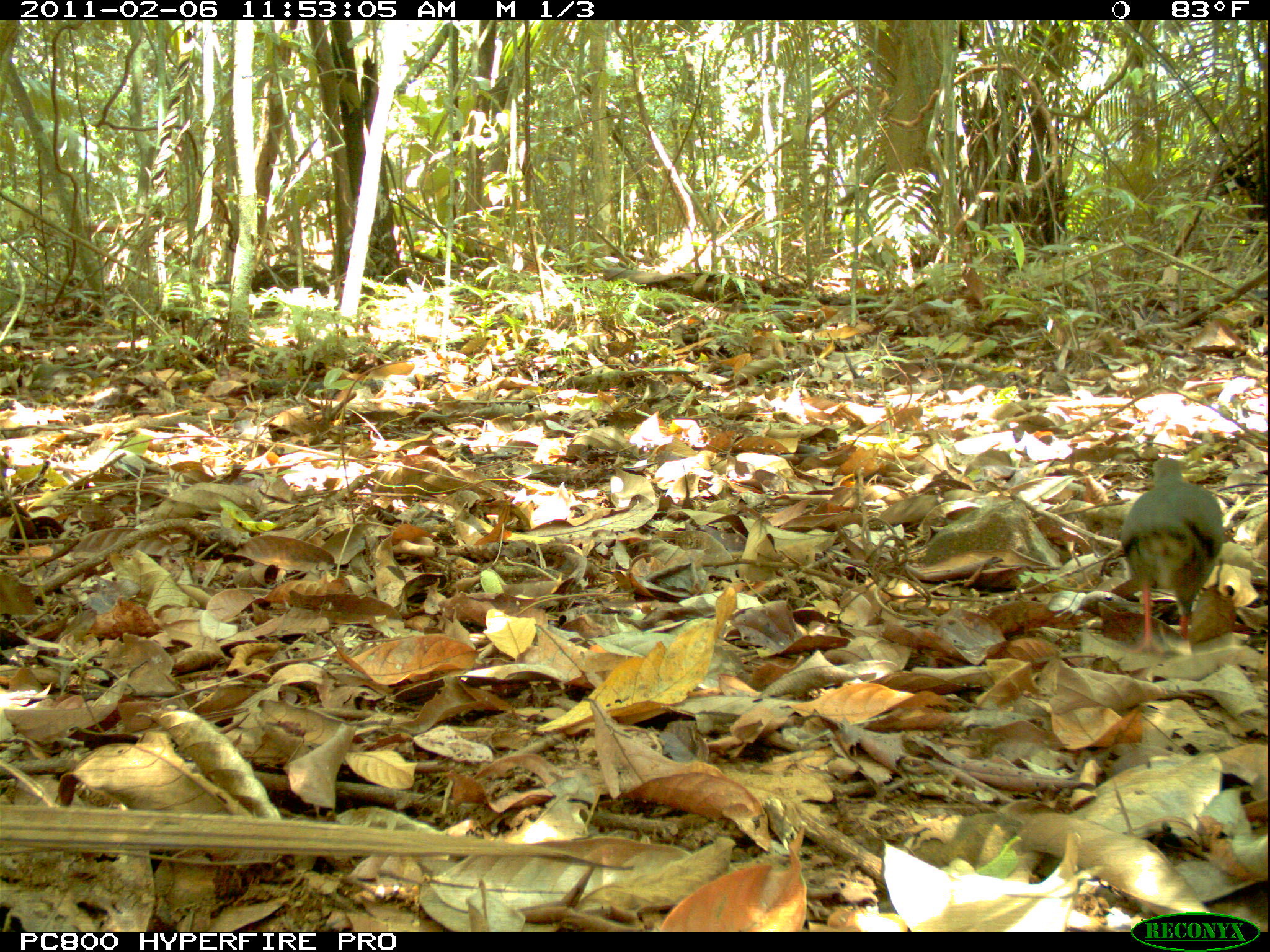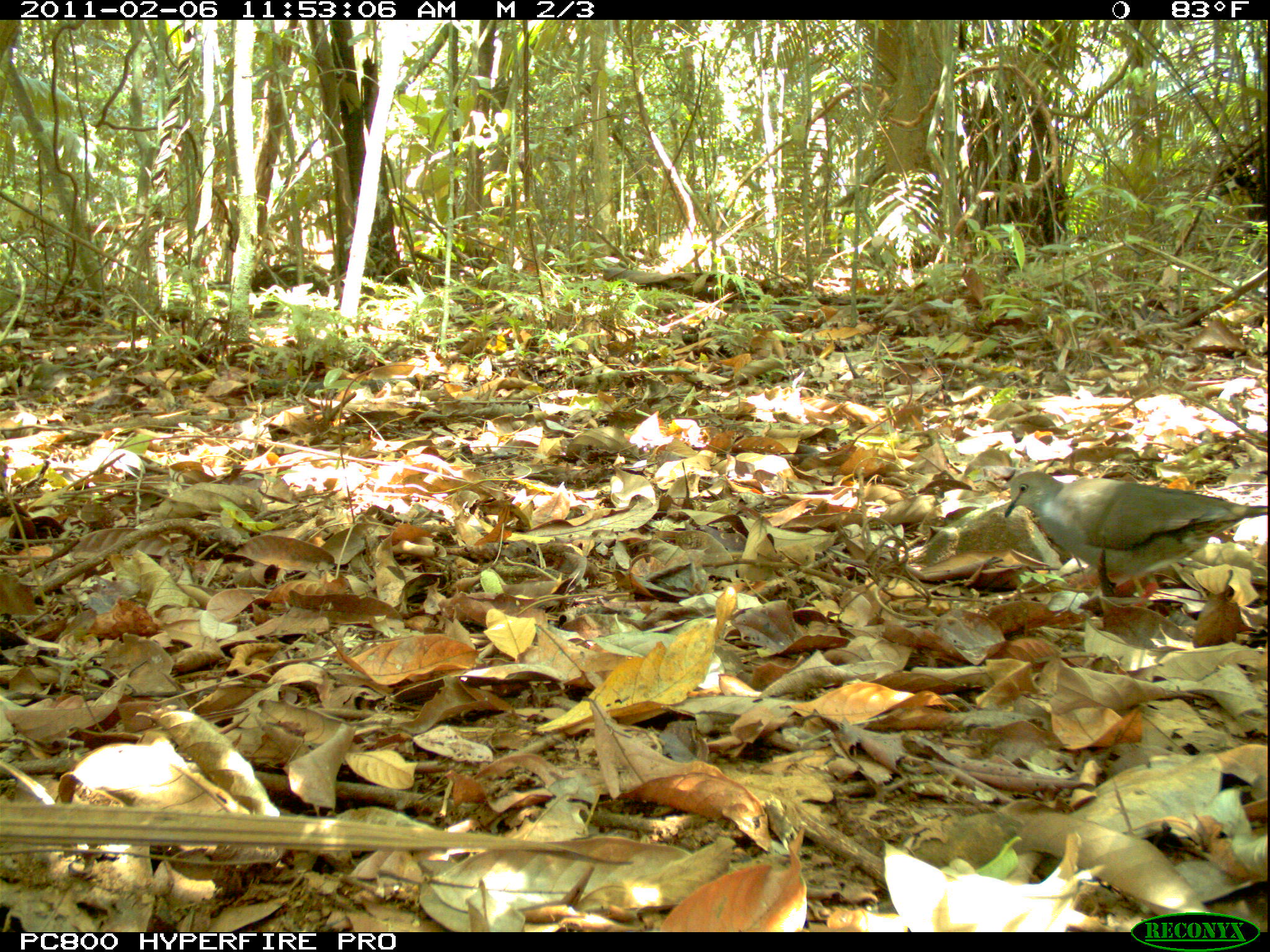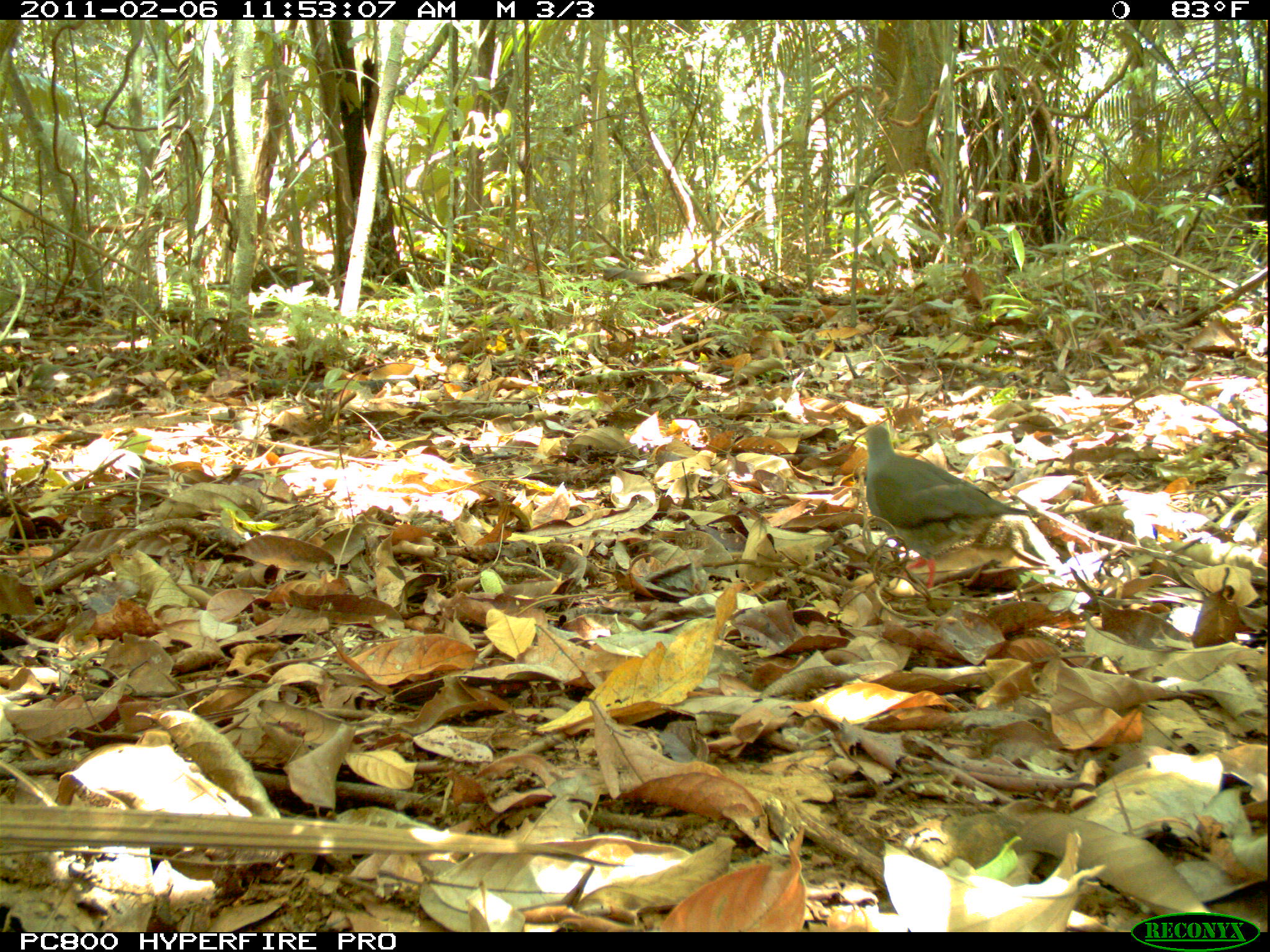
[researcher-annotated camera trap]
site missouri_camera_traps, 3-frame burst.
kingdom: Animalia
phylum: Chordata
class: Aves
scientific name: Aves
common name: bird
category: bird spec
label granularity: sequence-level